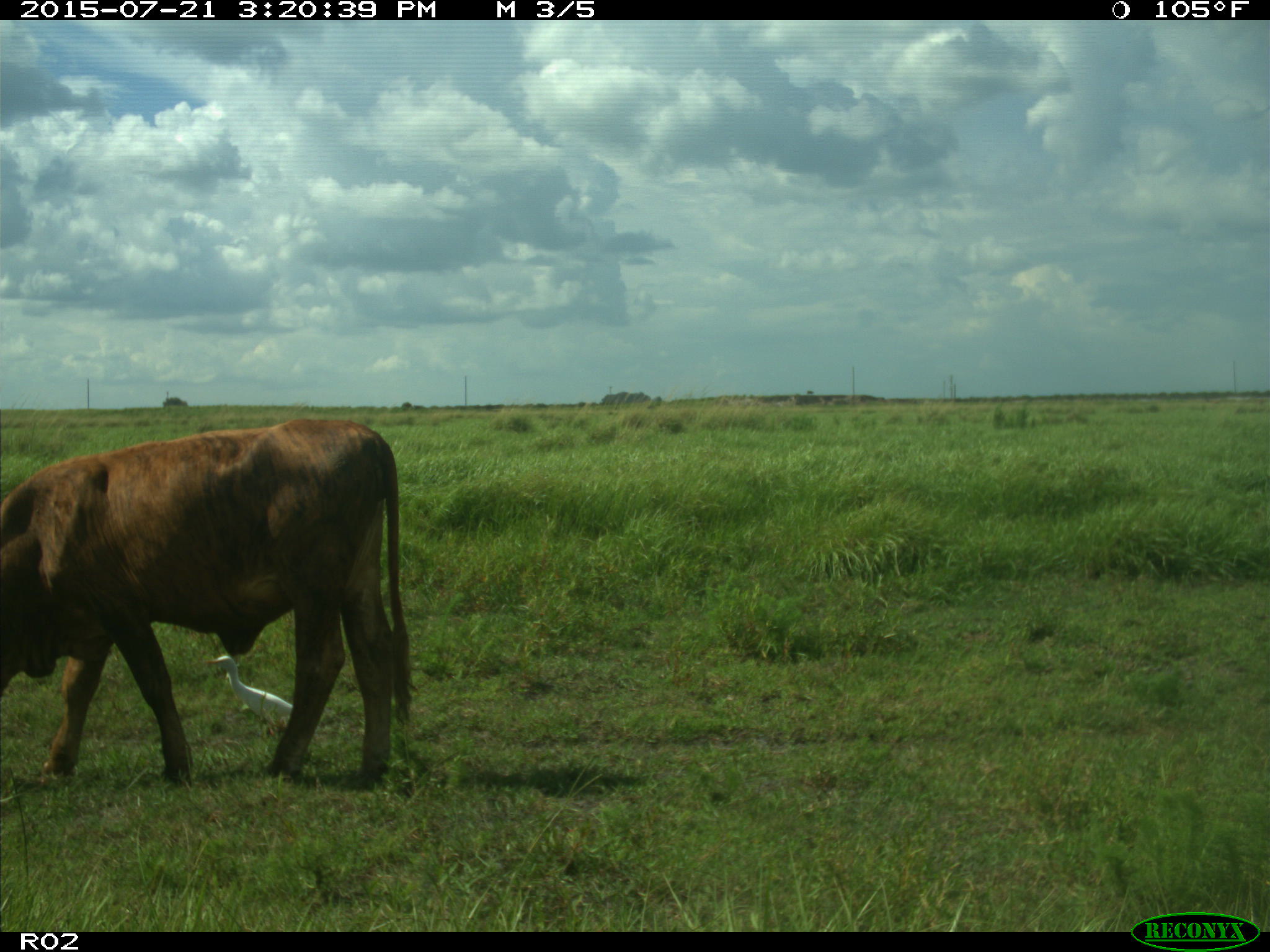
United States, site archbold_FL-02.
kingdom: Animalia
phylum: Chordata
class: Mammalia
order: Artiodactyla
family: Bovidae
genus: Bos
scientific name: Bos taurus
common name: domestic cow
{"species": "Bos taurus (domestic cow)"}